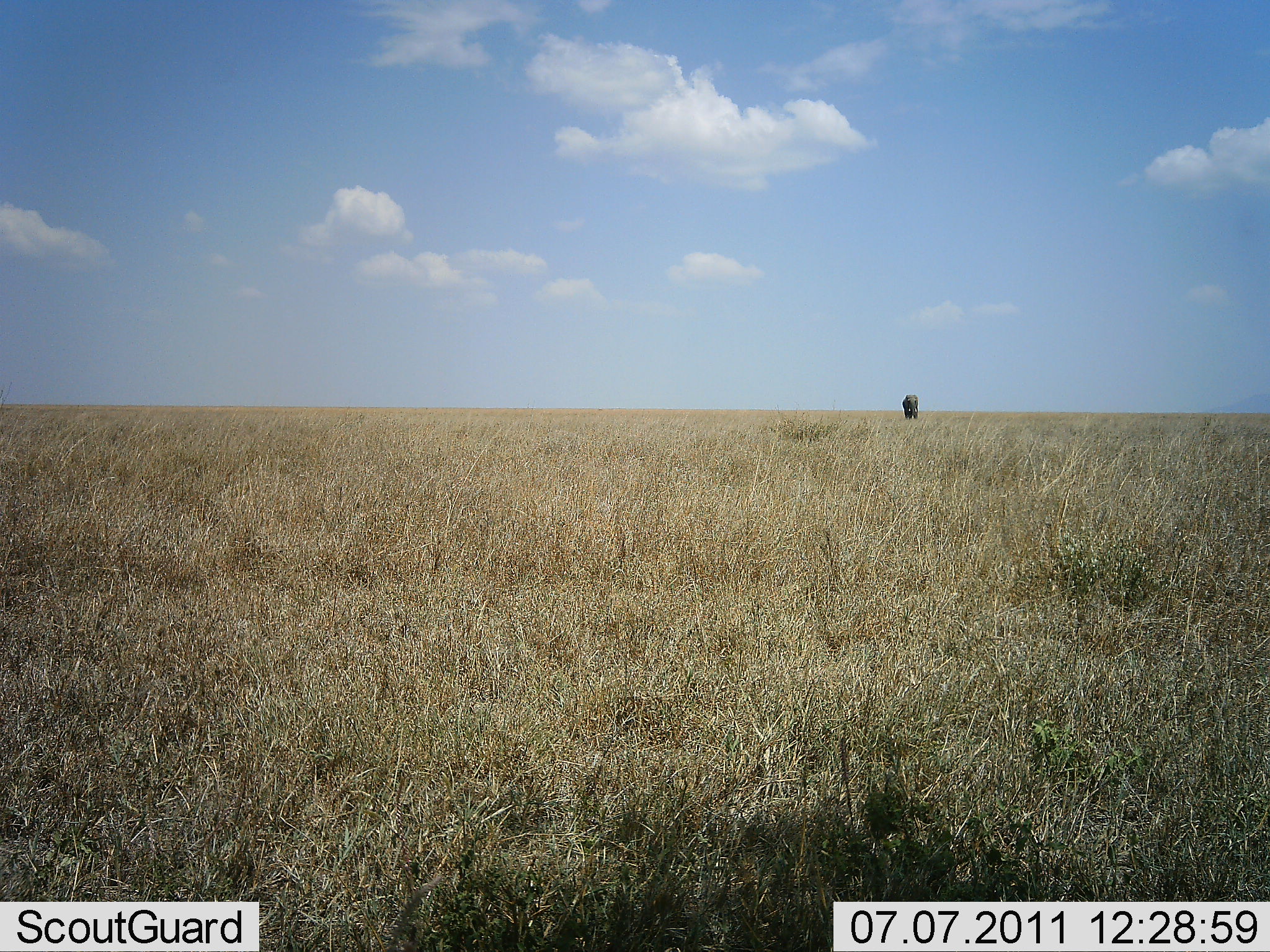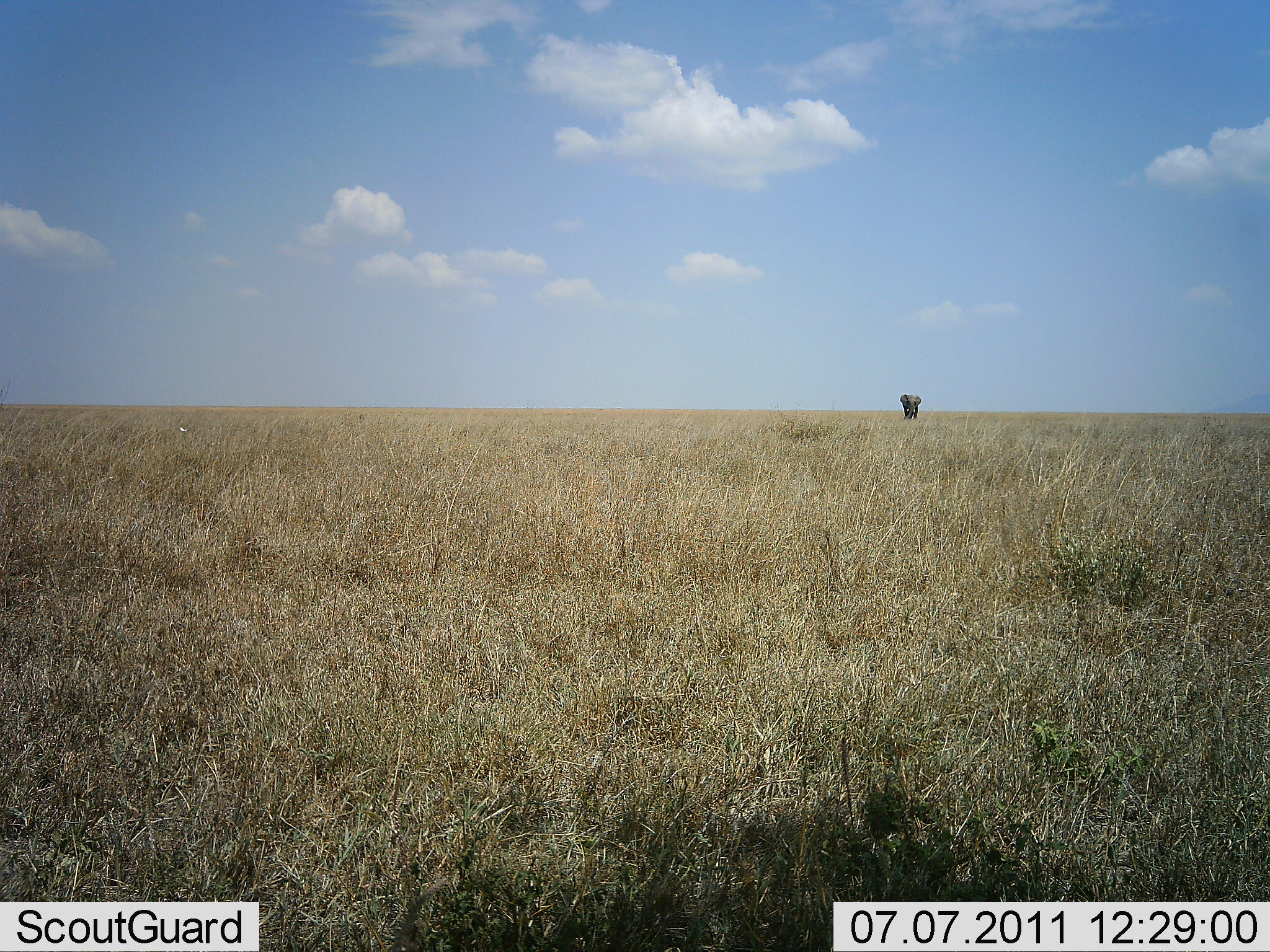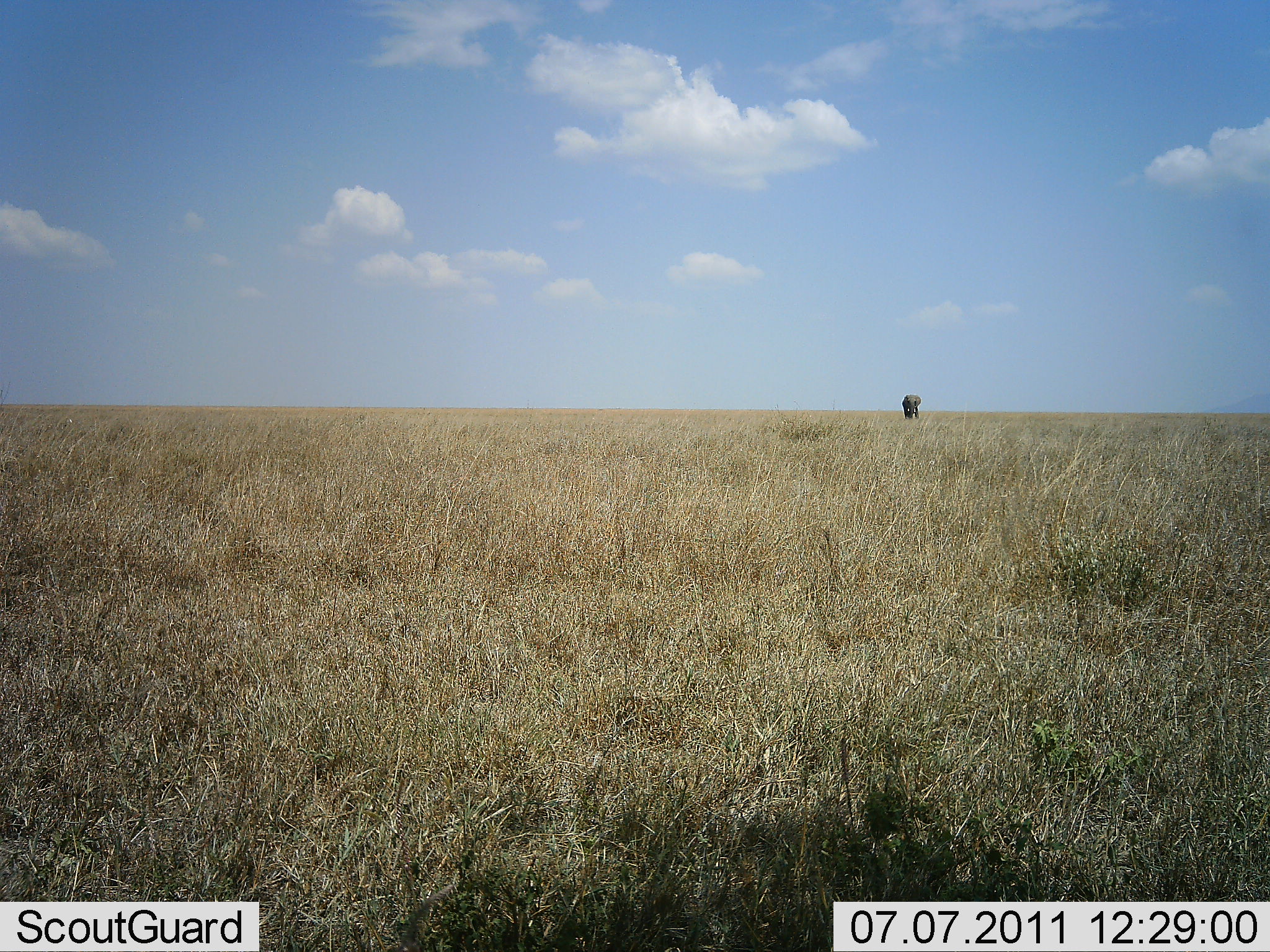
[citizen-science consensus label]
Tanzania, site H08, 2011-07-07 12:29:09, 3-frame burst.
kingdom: Animalia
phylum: Chordata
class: Mammalia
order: Proboscidea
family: Elephantidae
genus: Loxodonta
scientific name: Loxodonta africana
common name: african bush elephant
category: elephant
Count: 1.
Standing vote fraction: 82%.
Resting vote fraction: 0%.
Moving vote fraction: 18%.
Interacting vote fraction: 0%.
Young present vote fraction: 0%.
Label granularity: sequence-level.